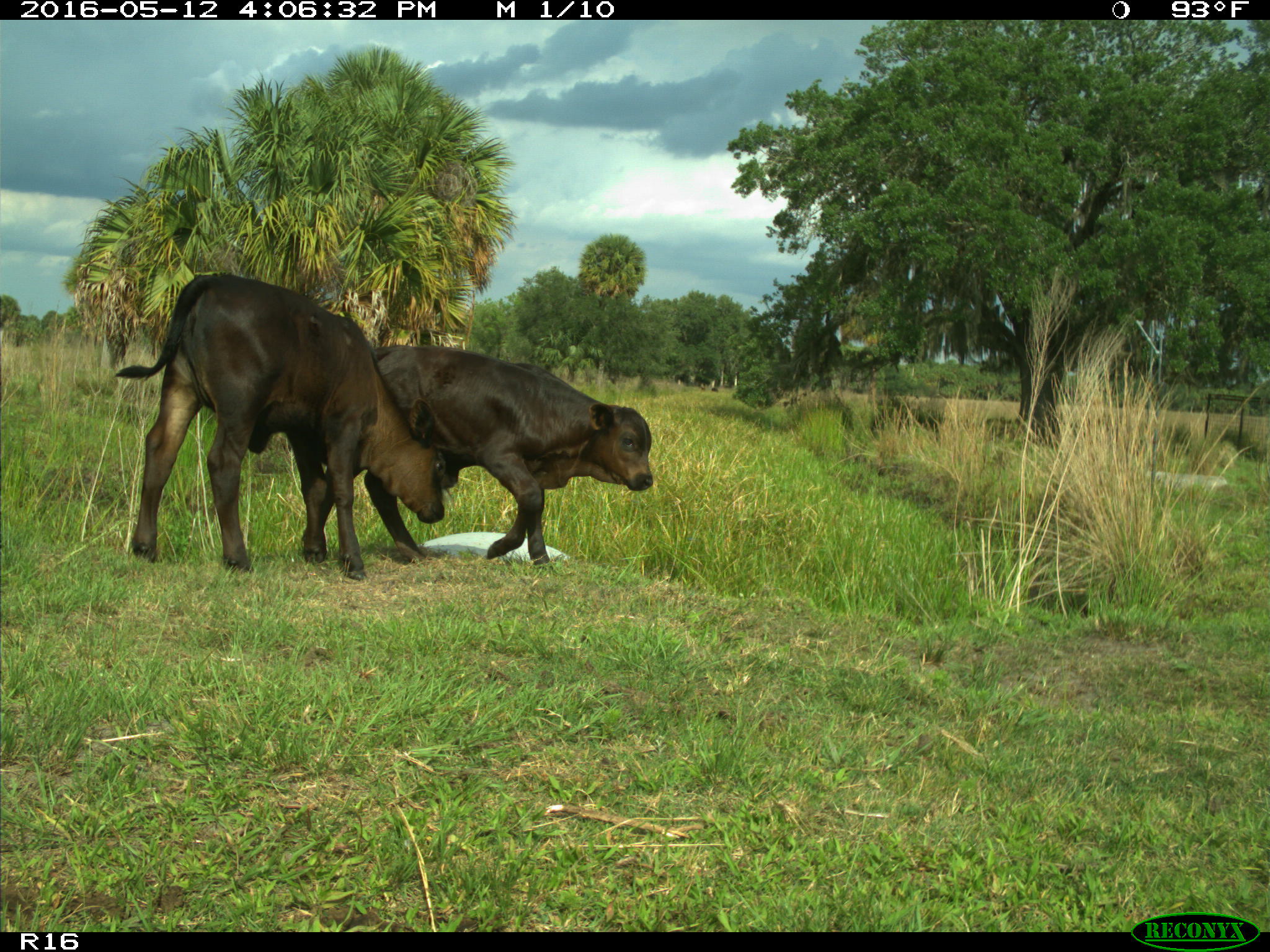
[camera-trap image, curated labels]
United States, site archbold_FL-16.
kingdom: Animalia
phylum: Chordata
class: Mammalia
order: Artiodactyla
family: Bovidae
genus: Bos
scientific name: Bos taurus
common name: domestic cow